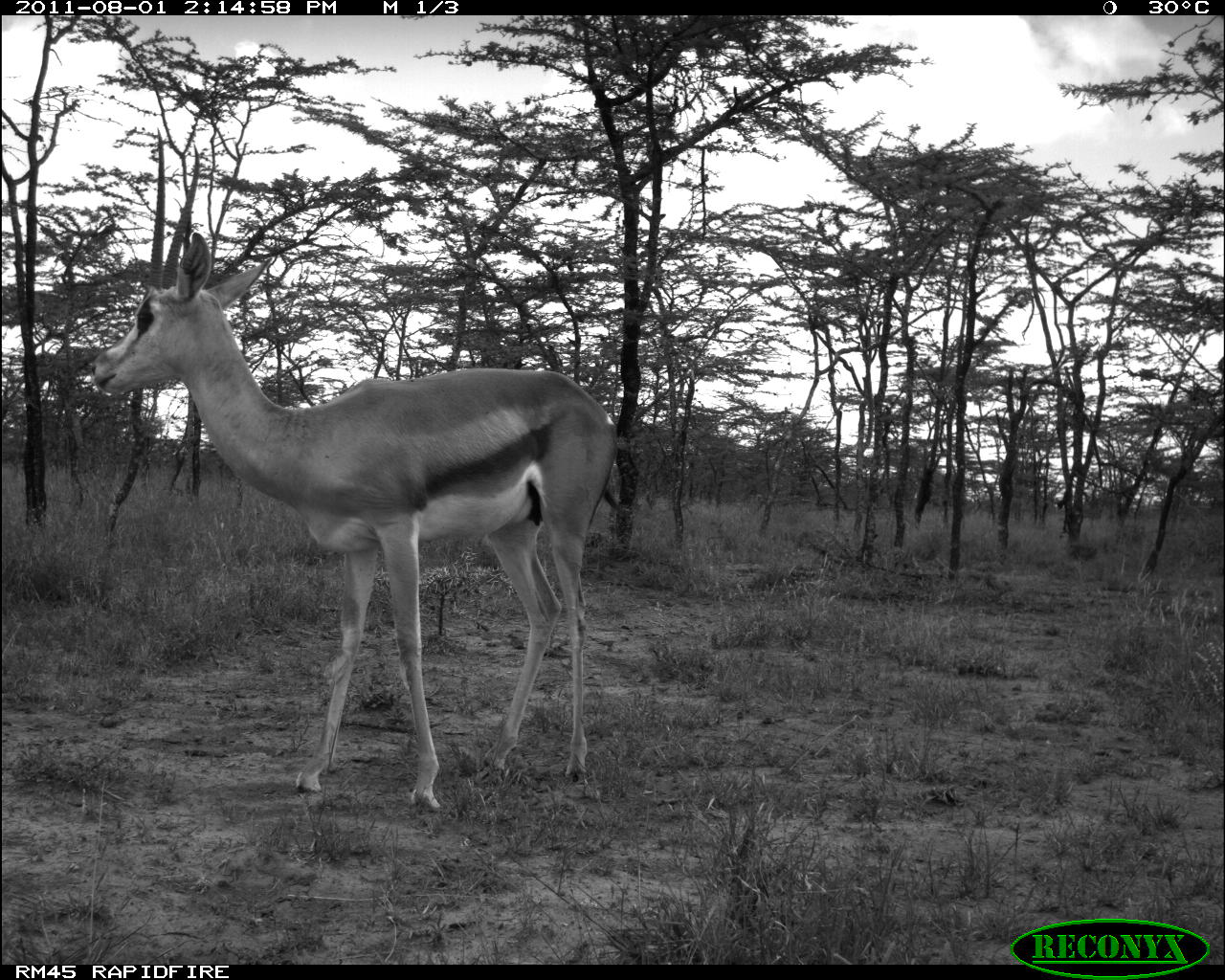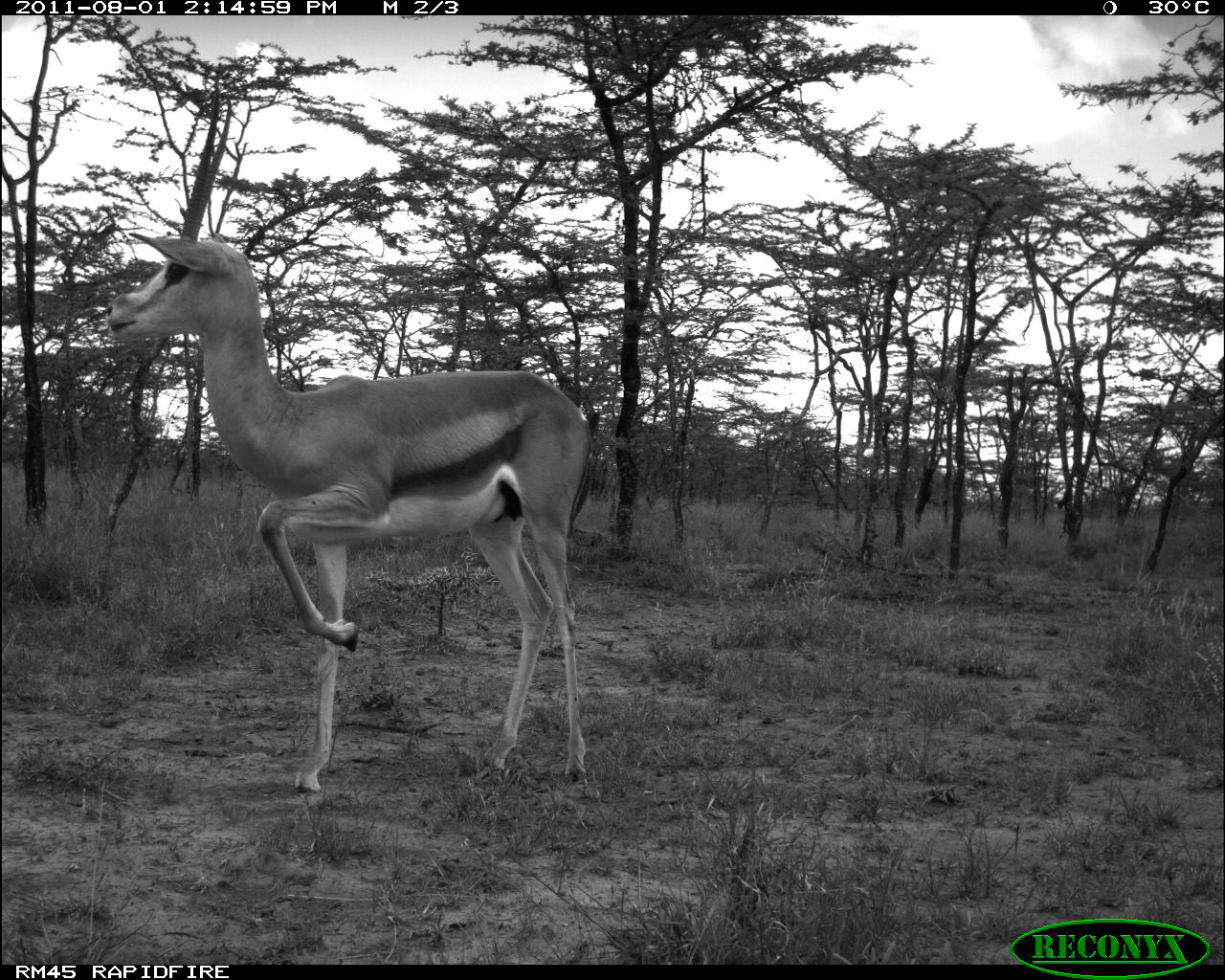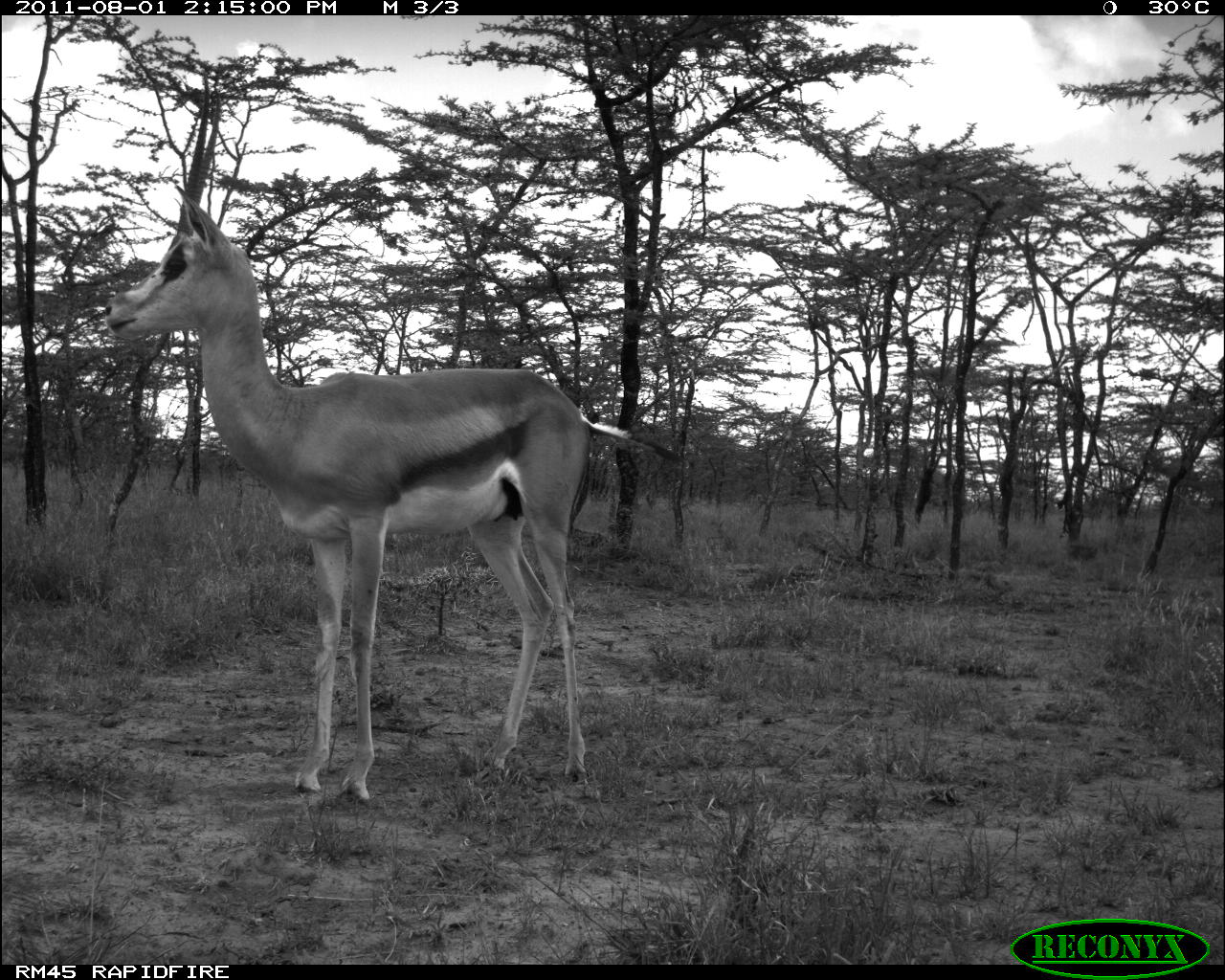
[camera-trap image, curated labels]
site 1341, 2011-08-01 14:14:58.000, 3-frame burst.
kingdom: Animalia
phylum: Chordata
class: Mammalia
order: Artiodactyla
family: Bovidae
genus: Nanger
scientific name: Nanger granti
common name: grant's gazelle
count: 1